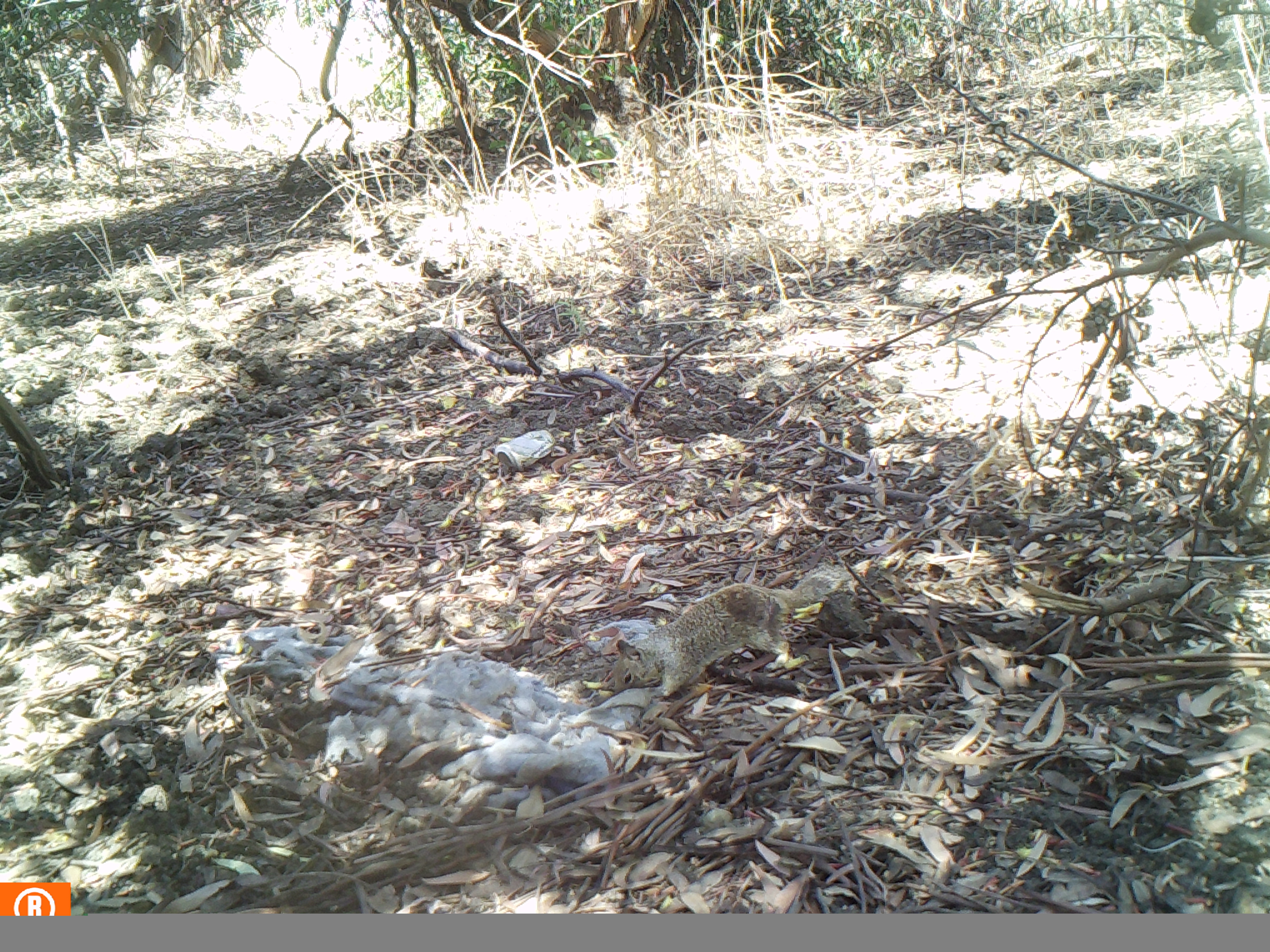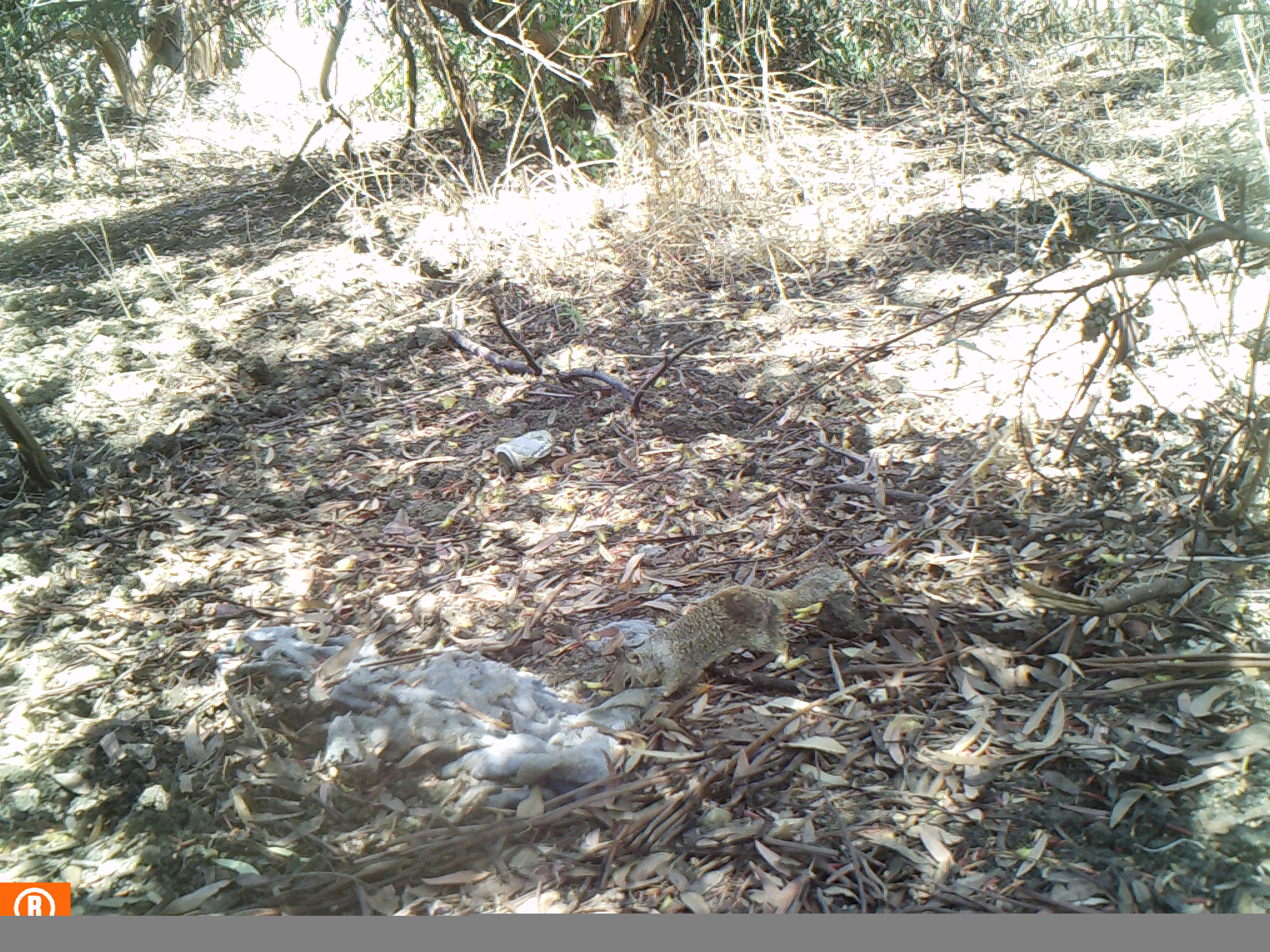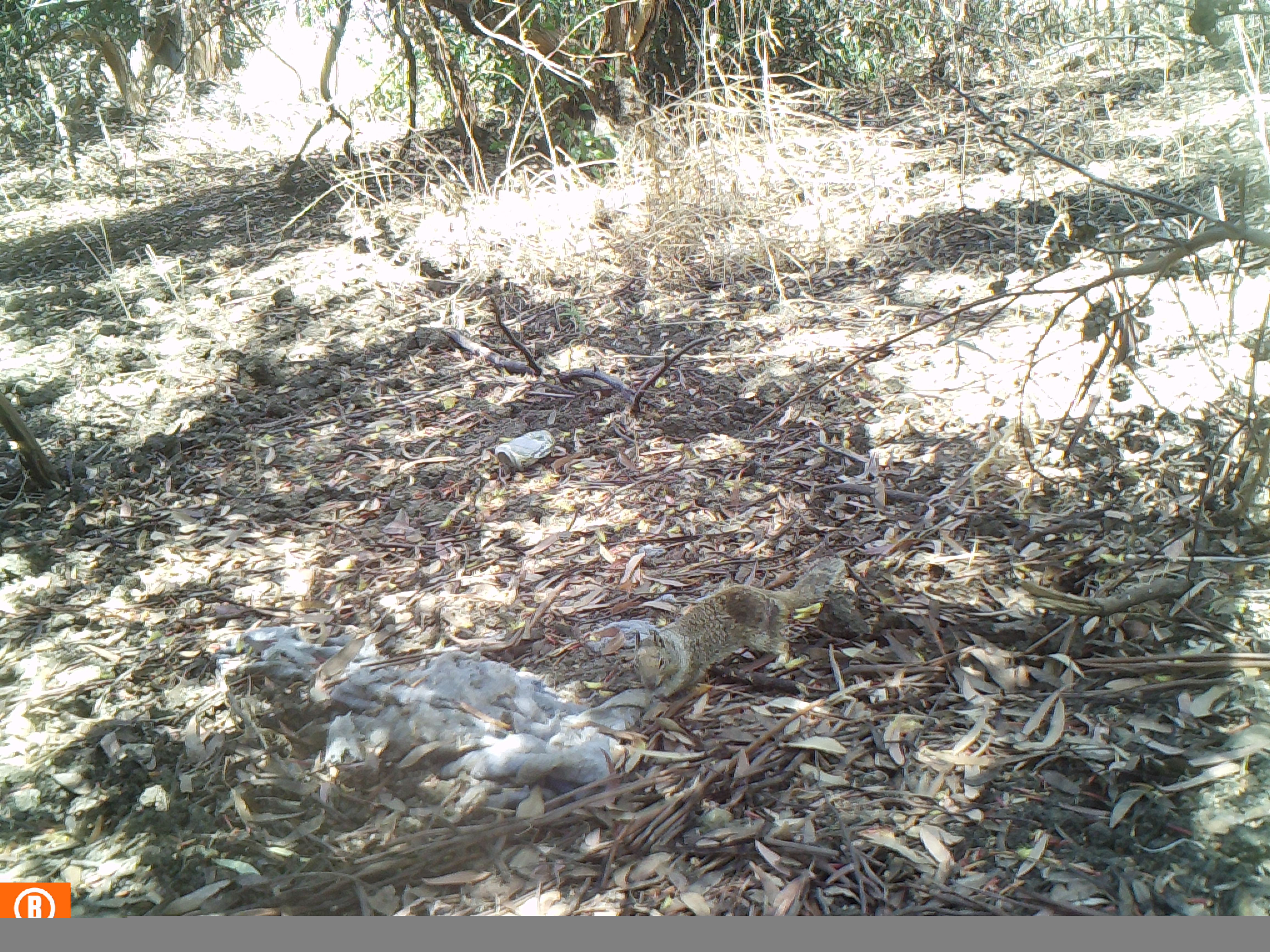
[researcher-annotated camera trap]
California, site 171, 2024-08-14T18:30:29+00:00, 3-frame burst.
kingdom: Animalia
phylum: Chordata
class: Mammalia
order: Rodentia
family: Sciuridae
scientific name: Sciuridae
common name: squirrel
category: unknown squirrel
Unknown squirrel (squirrel) (Sciuridae).